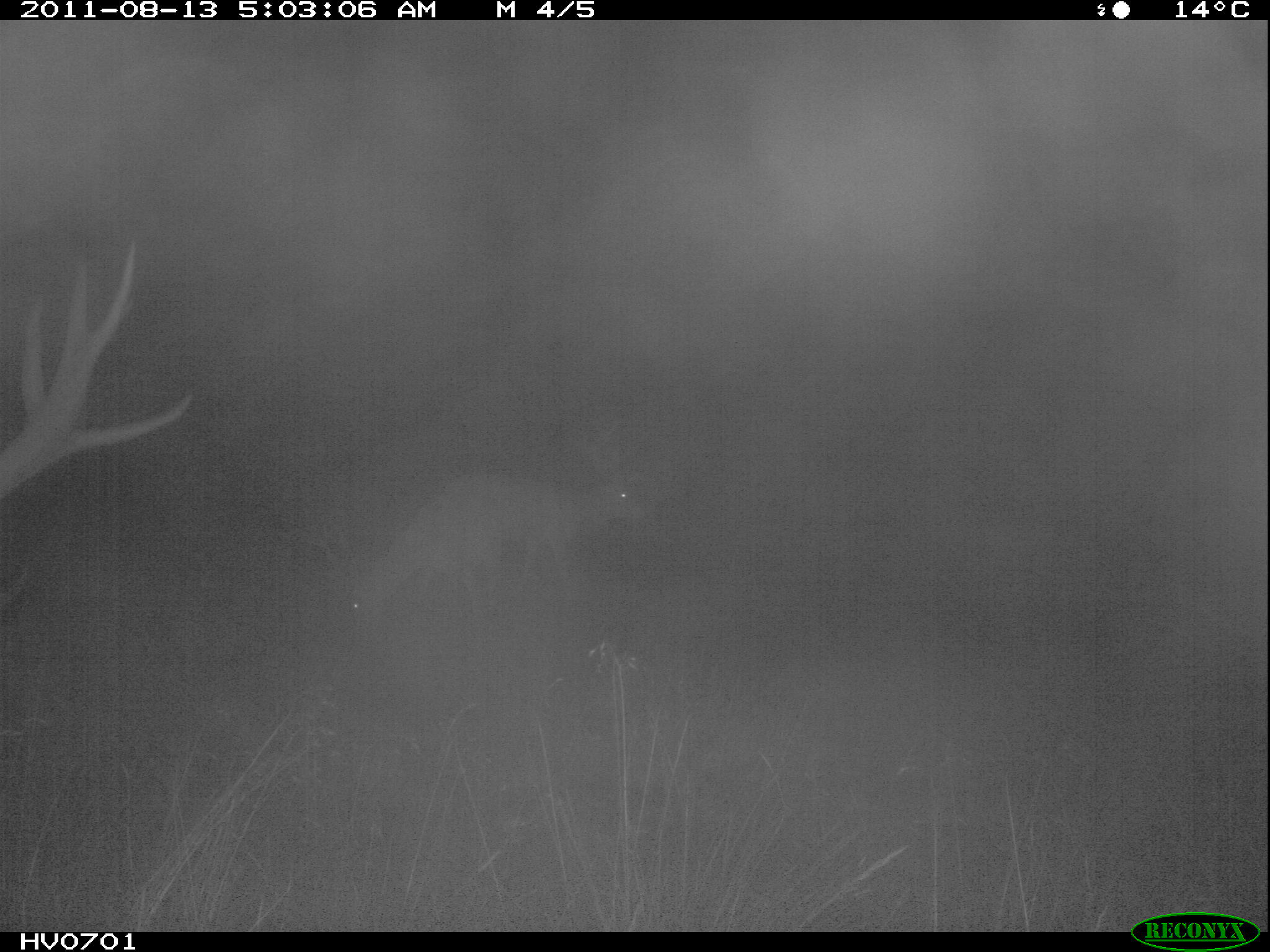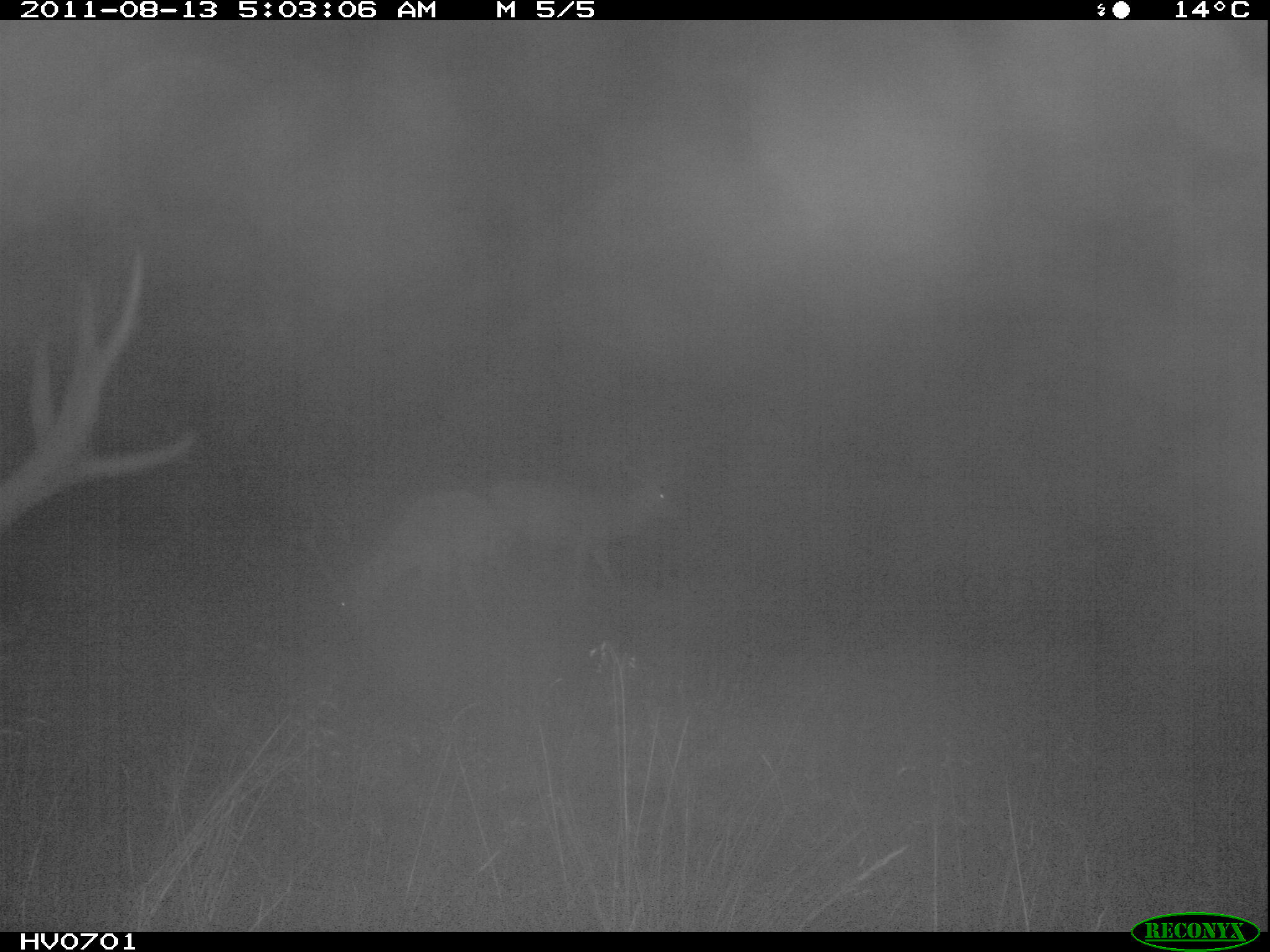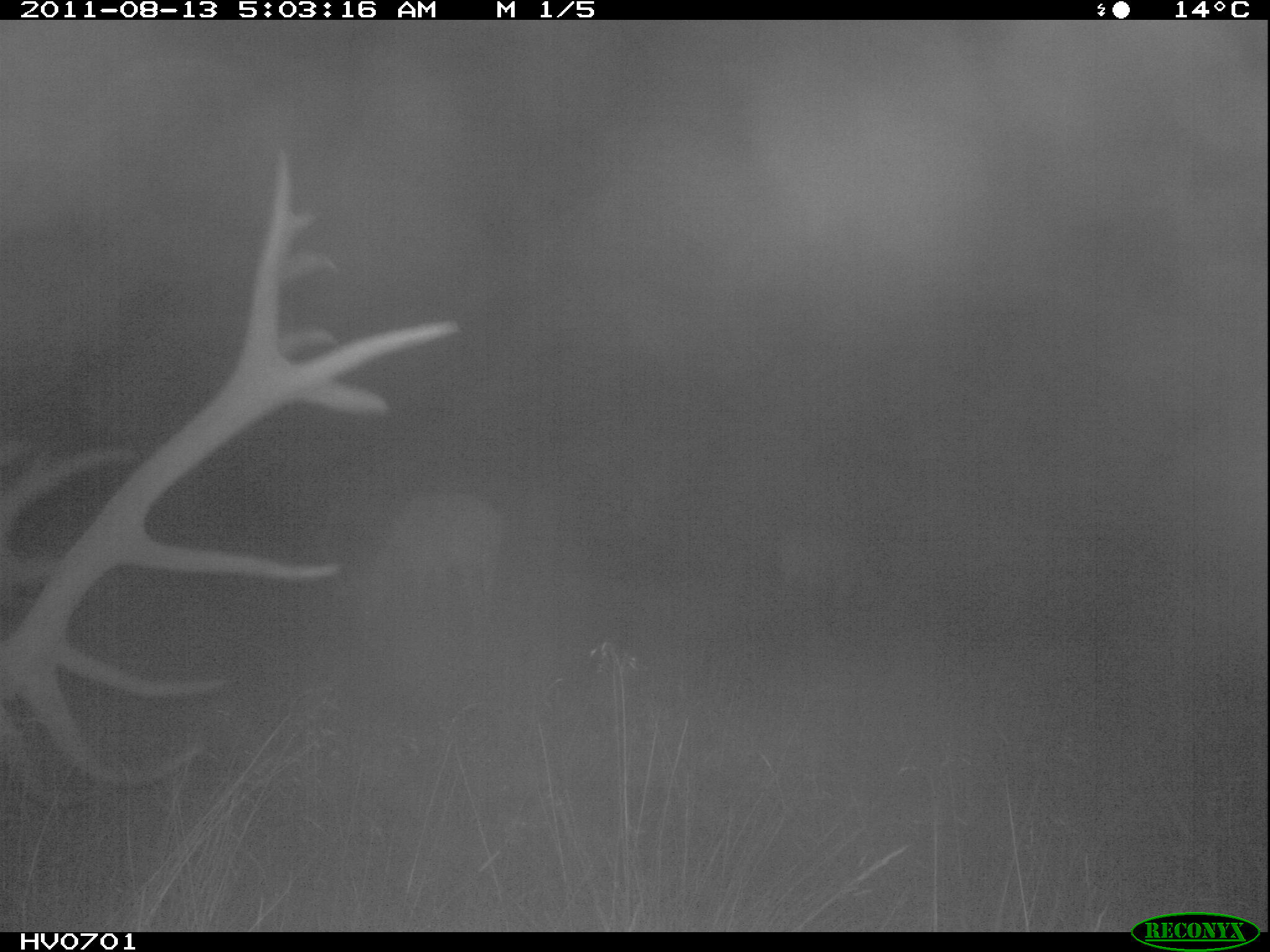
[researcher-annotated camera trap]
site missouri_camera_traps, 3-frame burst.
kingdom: Animalia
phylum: Chordata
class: Mammalia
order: Artiodactyla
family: Cervidae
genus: Cervus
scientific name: Cervus elaphus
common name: red deer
Red deer (Cervus elaphus). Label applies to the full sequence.